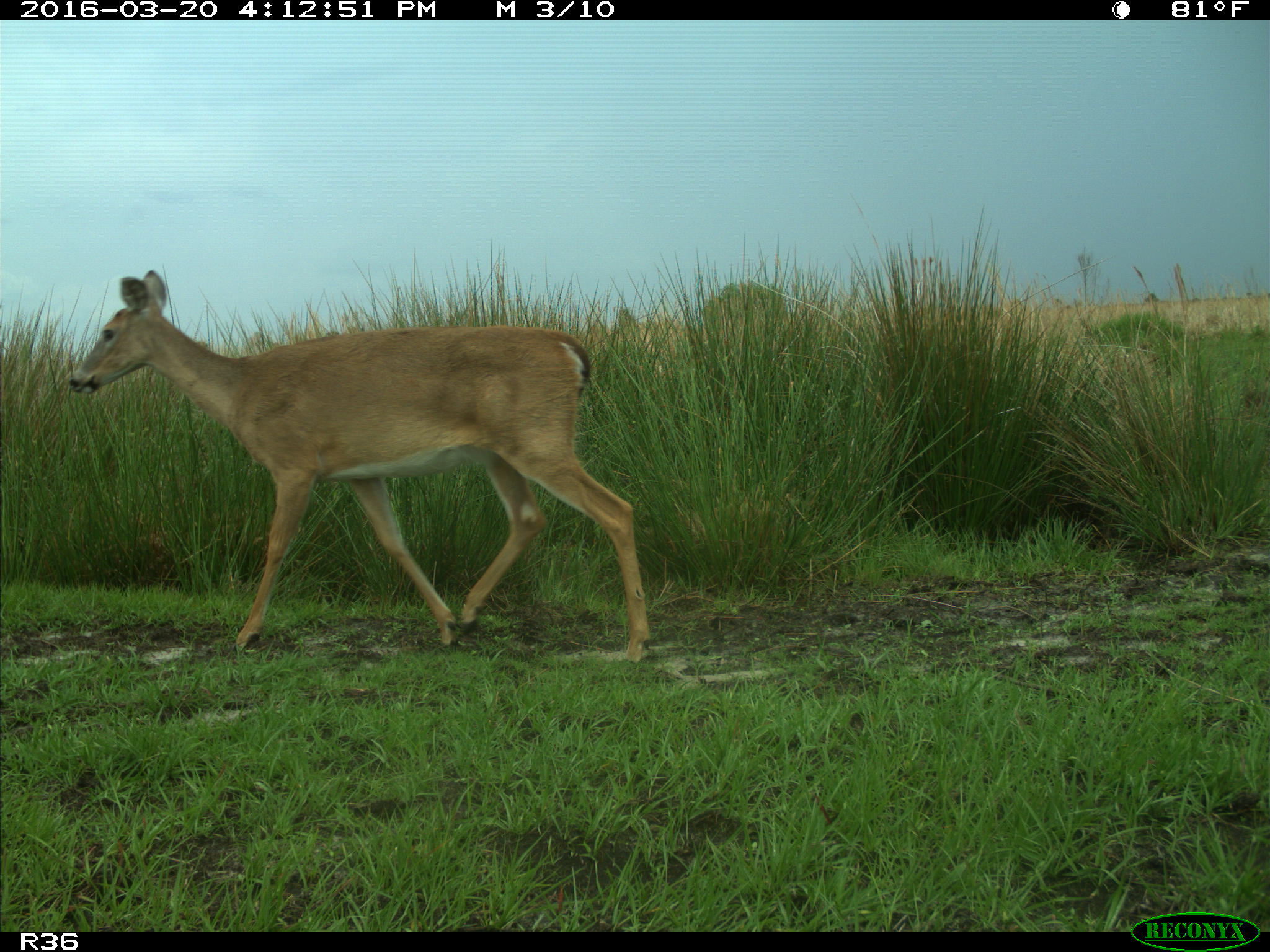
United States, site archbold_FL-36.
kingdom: Animalia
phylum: Chordata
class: Mammalia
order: Artiodactyla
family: Cervidae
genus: Odocoileus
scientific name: Odocoileus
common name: deer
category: unidentified deer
Unidentified deer (deer) (Odocoileus).